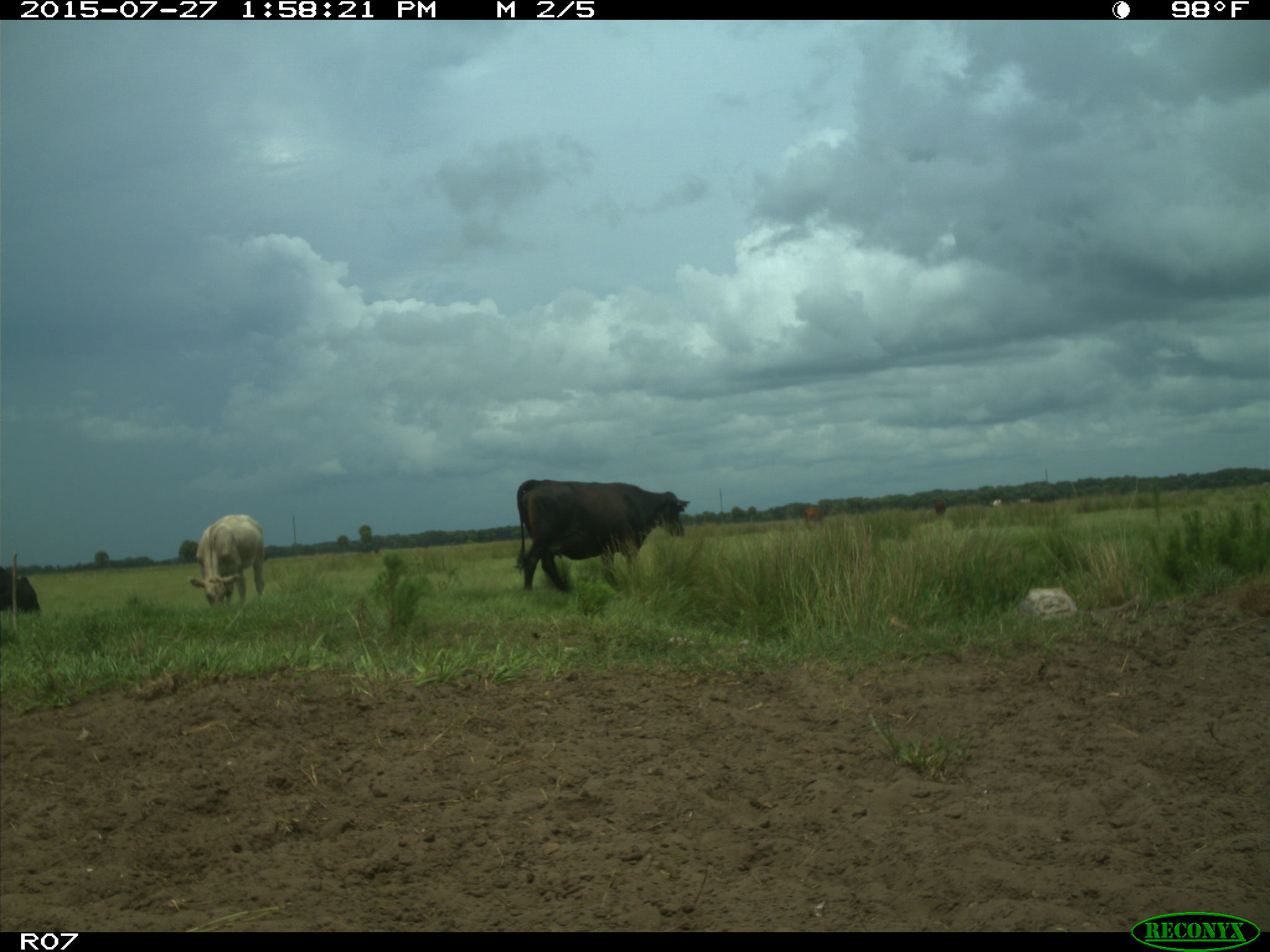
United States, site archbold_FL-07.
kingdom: Animalia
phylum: Chordata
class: Mammalia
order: Artiodactyla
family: Bovidae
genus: Bos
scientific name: Bos taurus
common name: domestic cow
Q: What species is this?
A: Bos taurus (domestic cow).